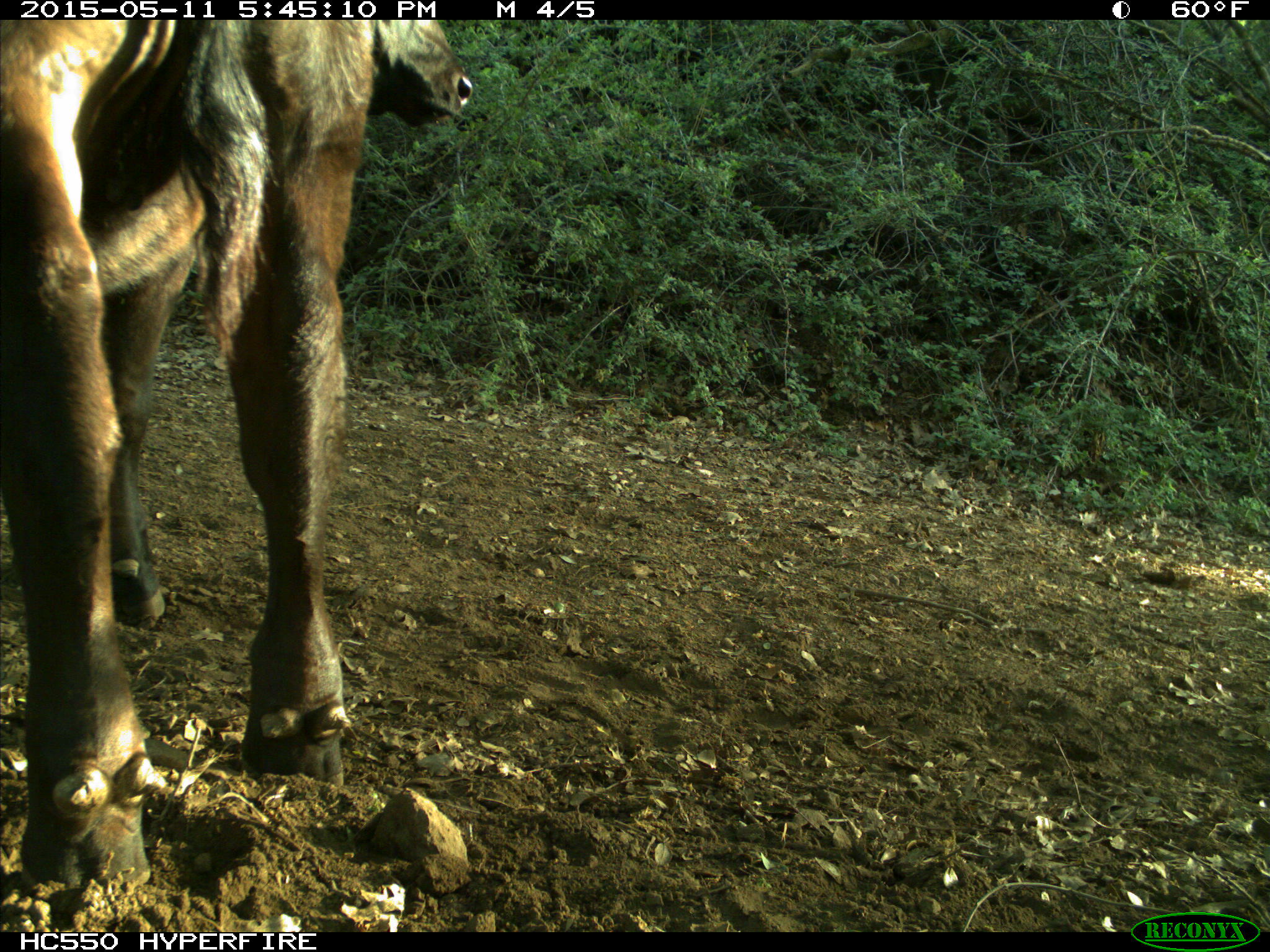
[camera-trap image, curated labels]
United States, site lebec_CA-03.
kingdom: Animalia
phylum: Chordata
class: Mammalia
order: Artiodactyla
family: Bovidae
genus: Bos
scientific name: Bos taurus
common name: domestic cow